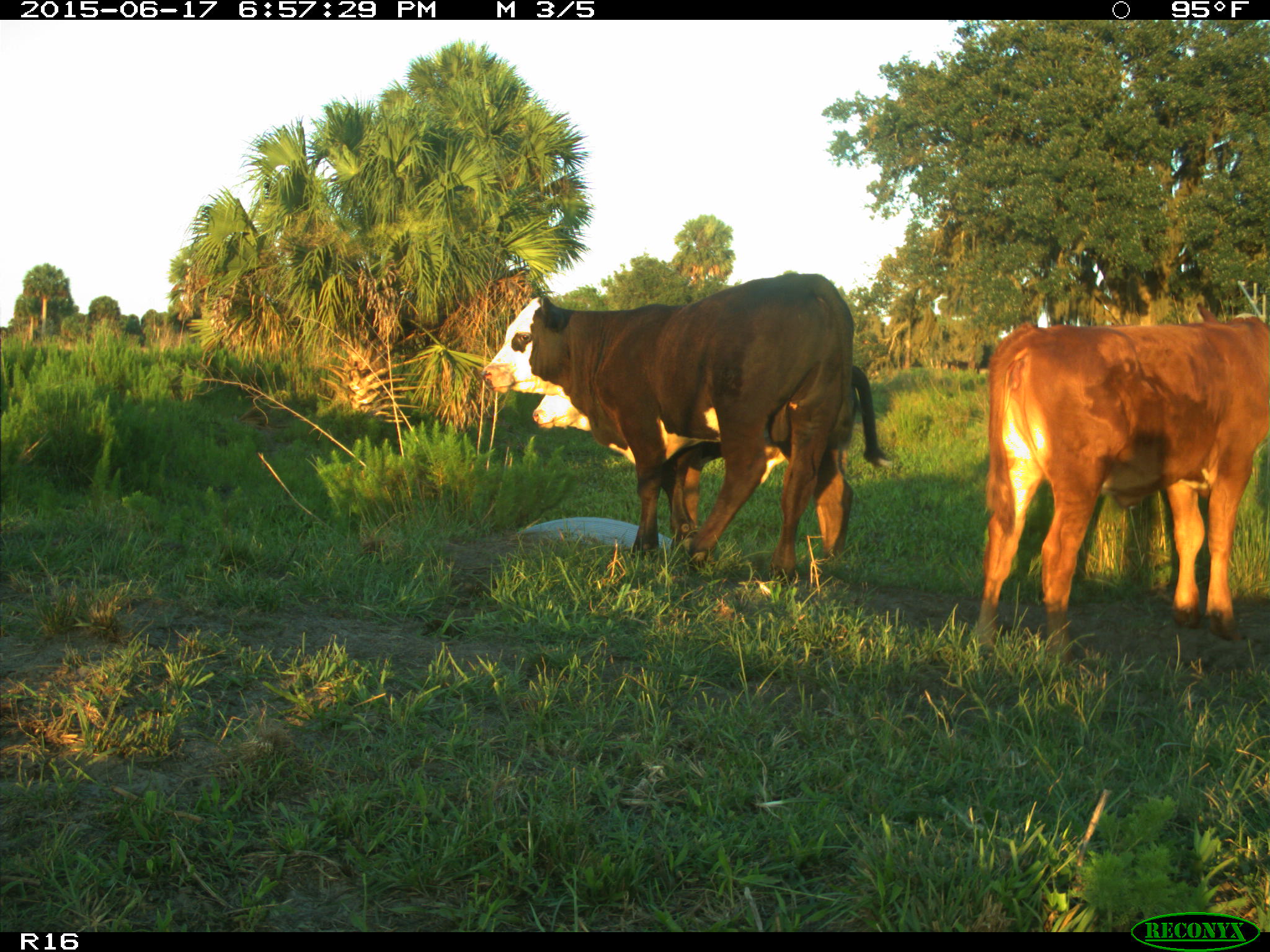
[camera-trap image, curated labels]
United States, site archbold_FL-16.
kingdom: Animalia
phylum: Chordata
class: Mammalia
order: Artiodactyla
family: Bovidae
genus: Bos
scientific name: Bos taurus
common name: domestic cow